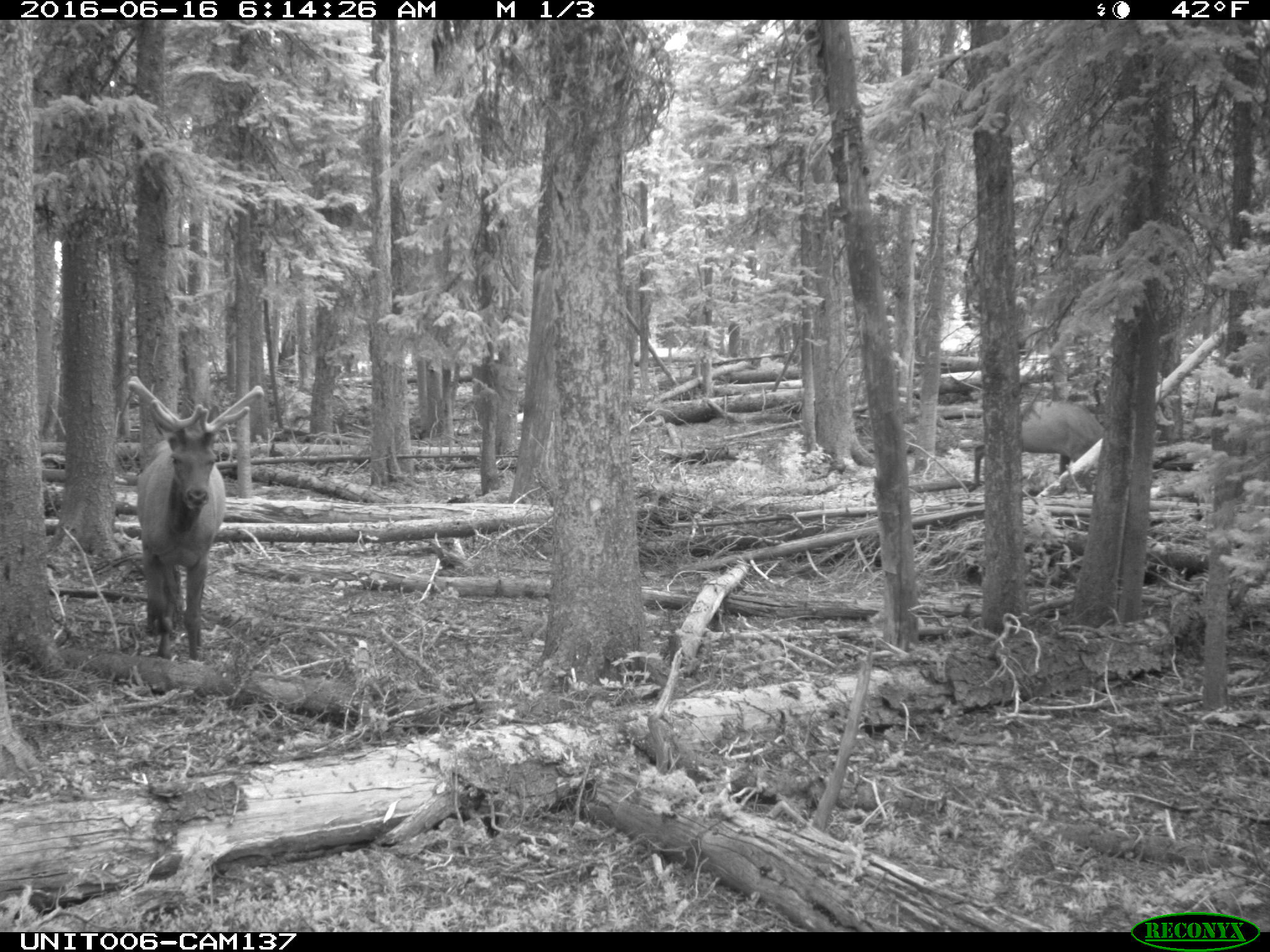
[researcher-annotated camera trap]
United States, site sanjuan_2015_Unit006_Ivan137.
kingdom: Animalia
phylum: Chordata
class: Mammalia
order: Artiodactyla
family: Cervidae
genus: Cervus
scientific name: Cervus elaphus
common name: red deer